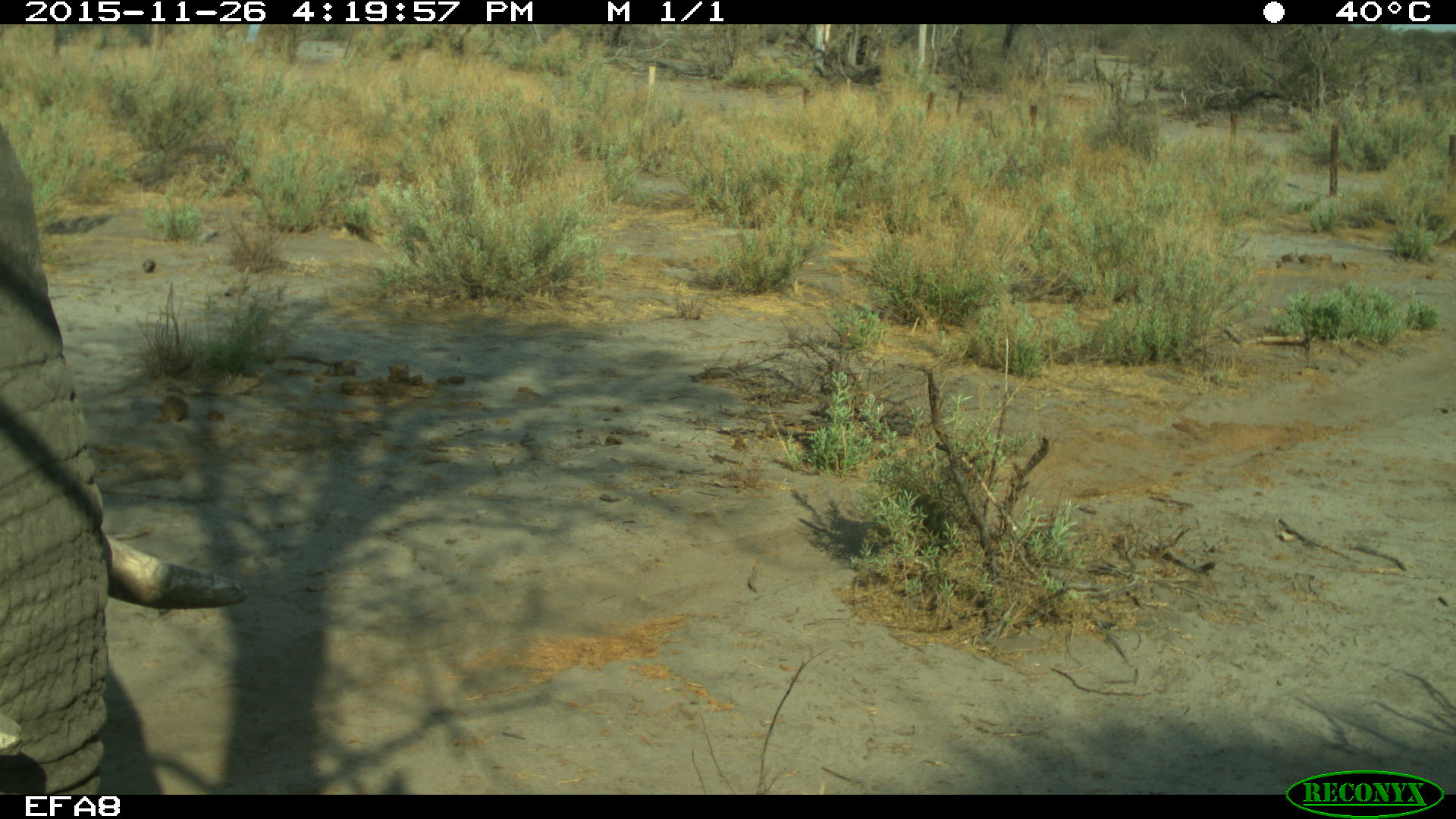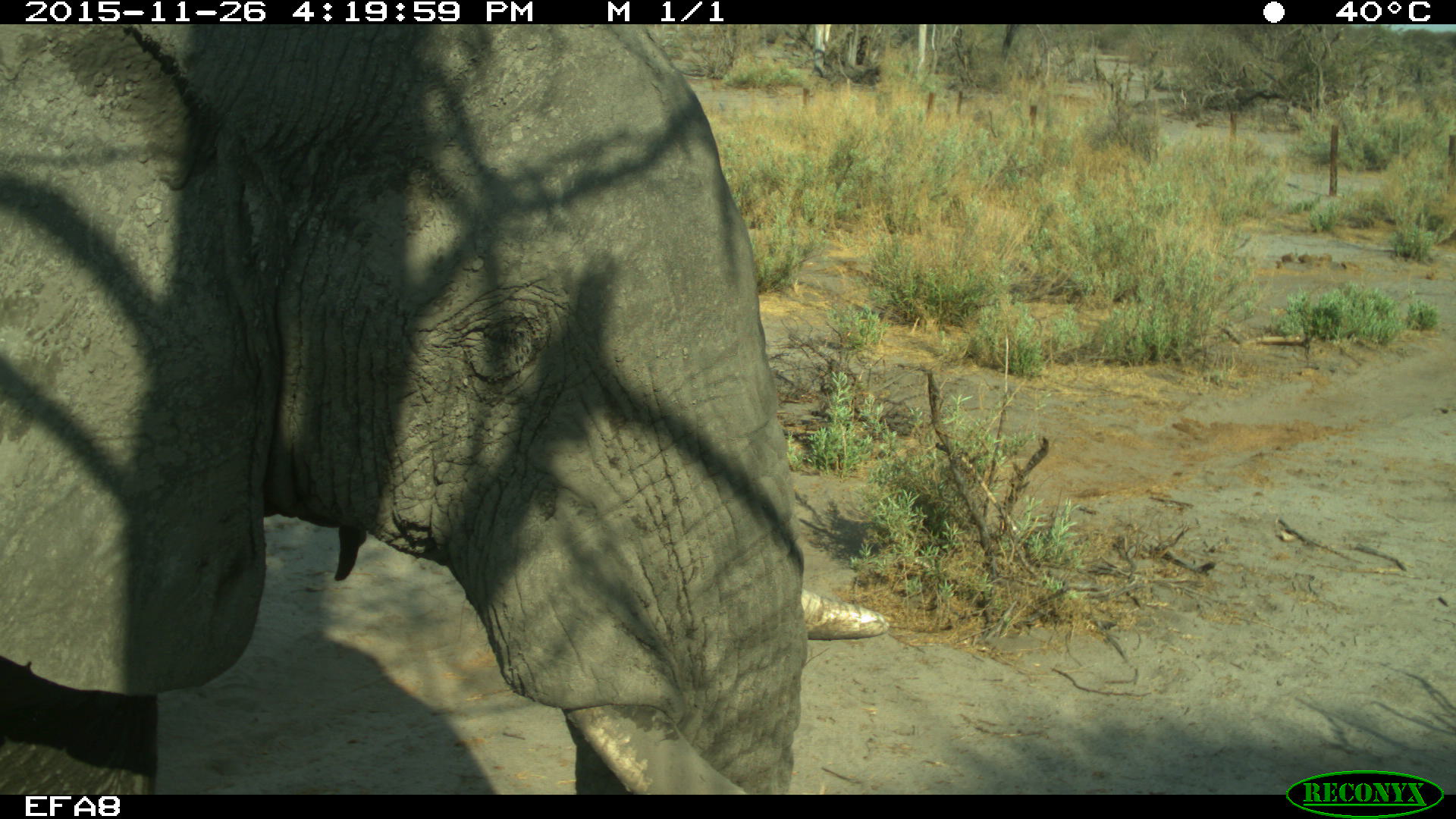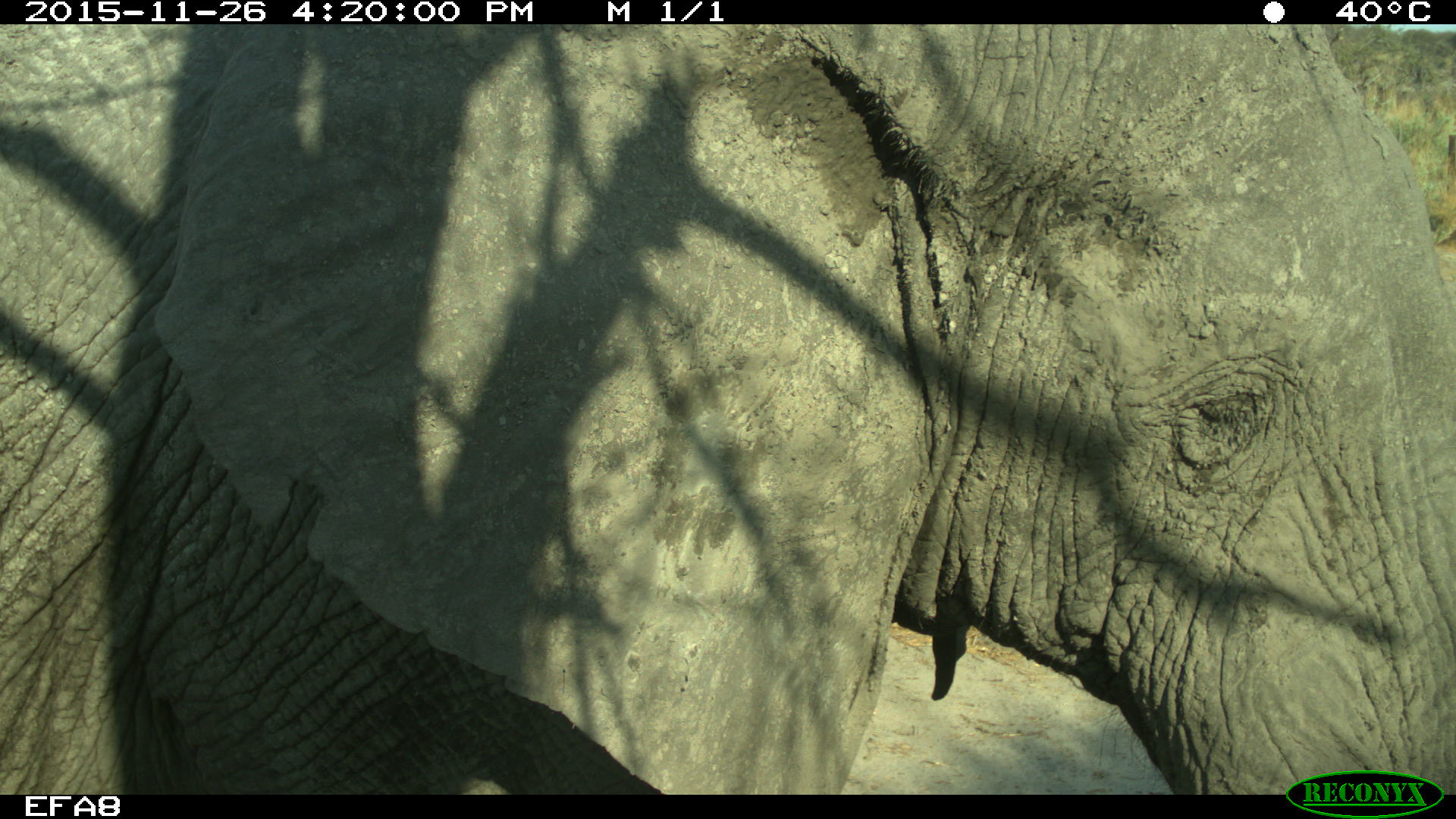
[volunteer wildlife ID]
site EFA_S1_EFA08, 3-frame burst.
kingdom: Animalia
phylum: Chordata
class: Mammalia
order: Proboscidea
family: Elephantidae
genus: Loxodonta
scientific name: Loxodonta africana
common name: african bush elephant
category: elephant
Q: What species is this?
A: Elephant (african bush elephant) (Loxodonta africana).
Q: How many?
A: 1.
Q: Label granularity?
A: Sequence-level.